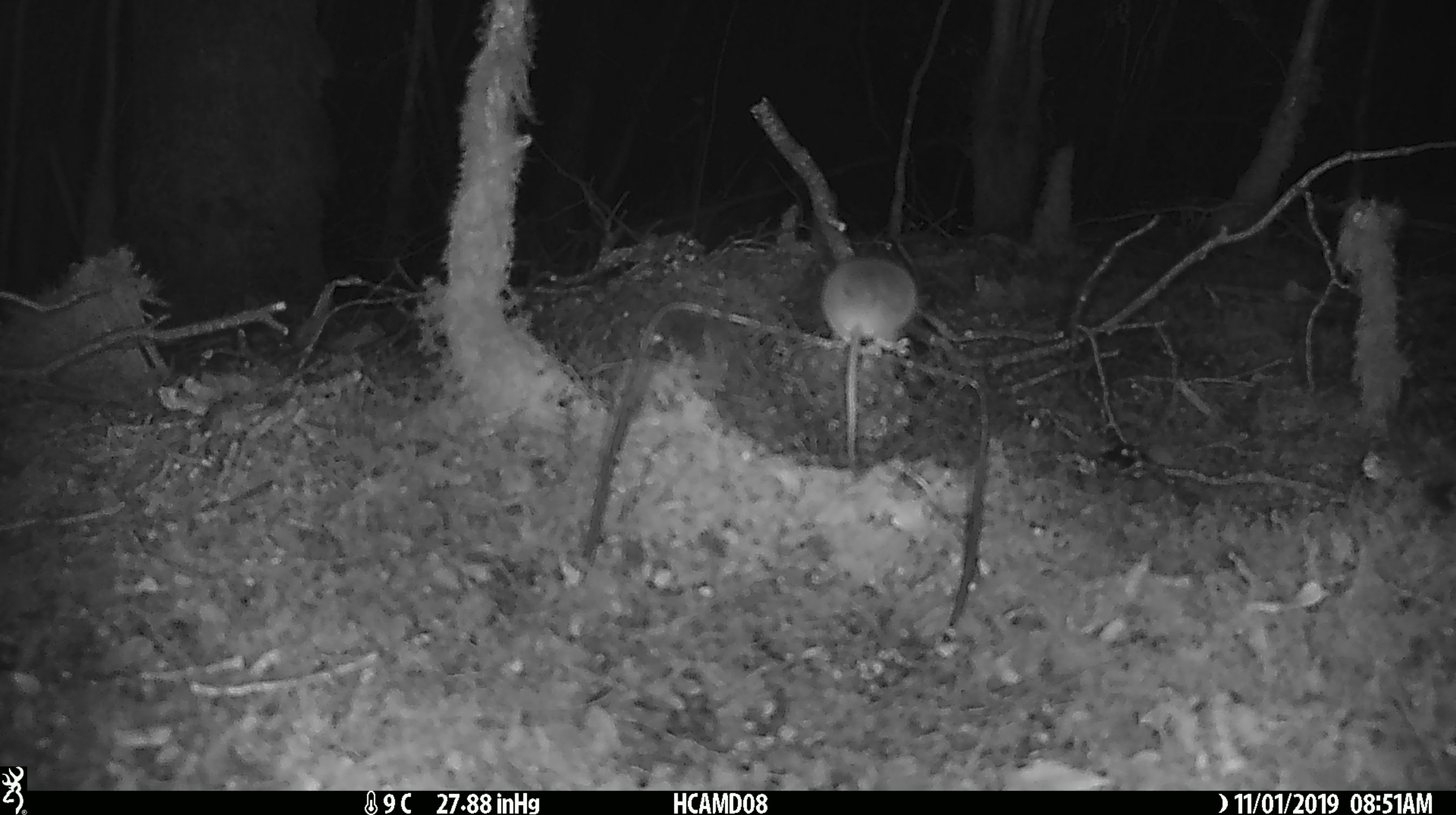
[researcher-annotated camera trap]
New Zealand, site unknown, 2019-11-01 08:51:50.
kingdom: Animalia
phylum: Chordata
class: Mammalia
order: Rodentia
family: Muridae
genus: Mus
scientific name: Mus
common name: mouse